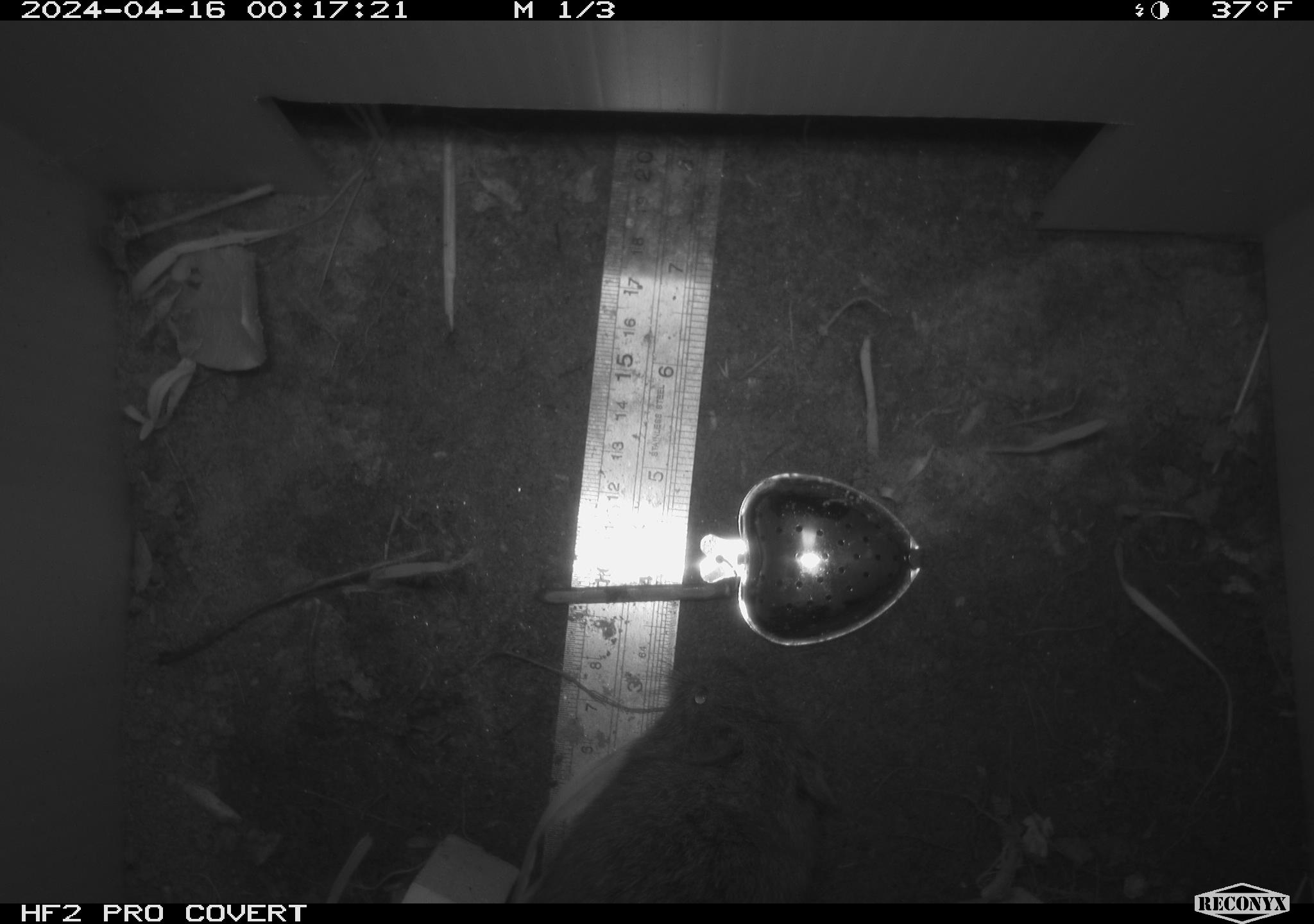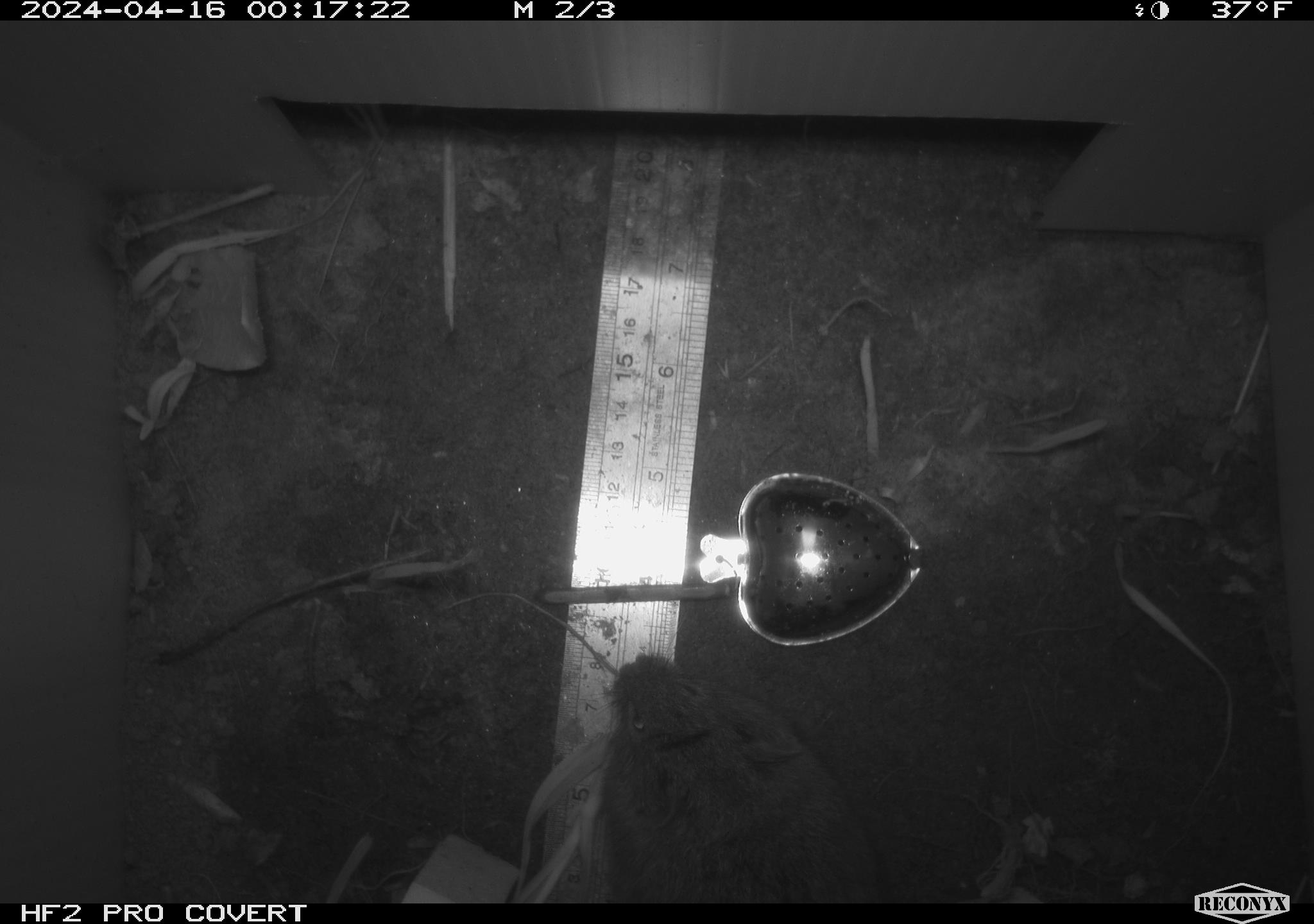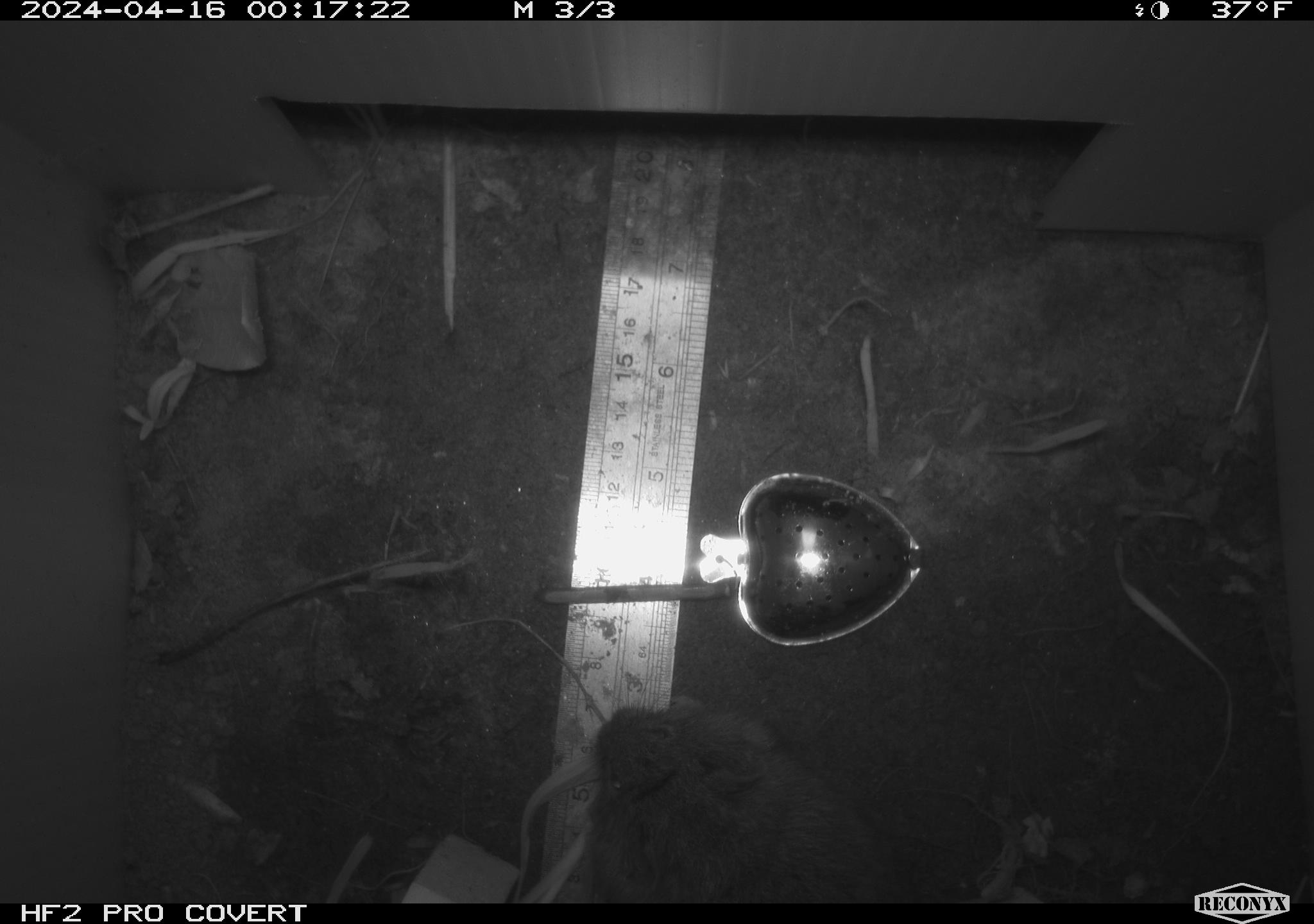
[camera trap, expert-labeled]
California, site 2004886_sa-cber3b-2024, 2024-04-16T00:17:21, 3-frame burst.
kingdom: Animalia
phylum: Chordata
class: Mammalia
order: Rodentia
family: Cricetidae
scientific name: Arvicolinae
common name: voles, lemmings, and muskrats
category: arvicolinae subfamily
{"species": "arvicolinae subfamily (voles, lemmings, and muskrats) (Arvicolinae)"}